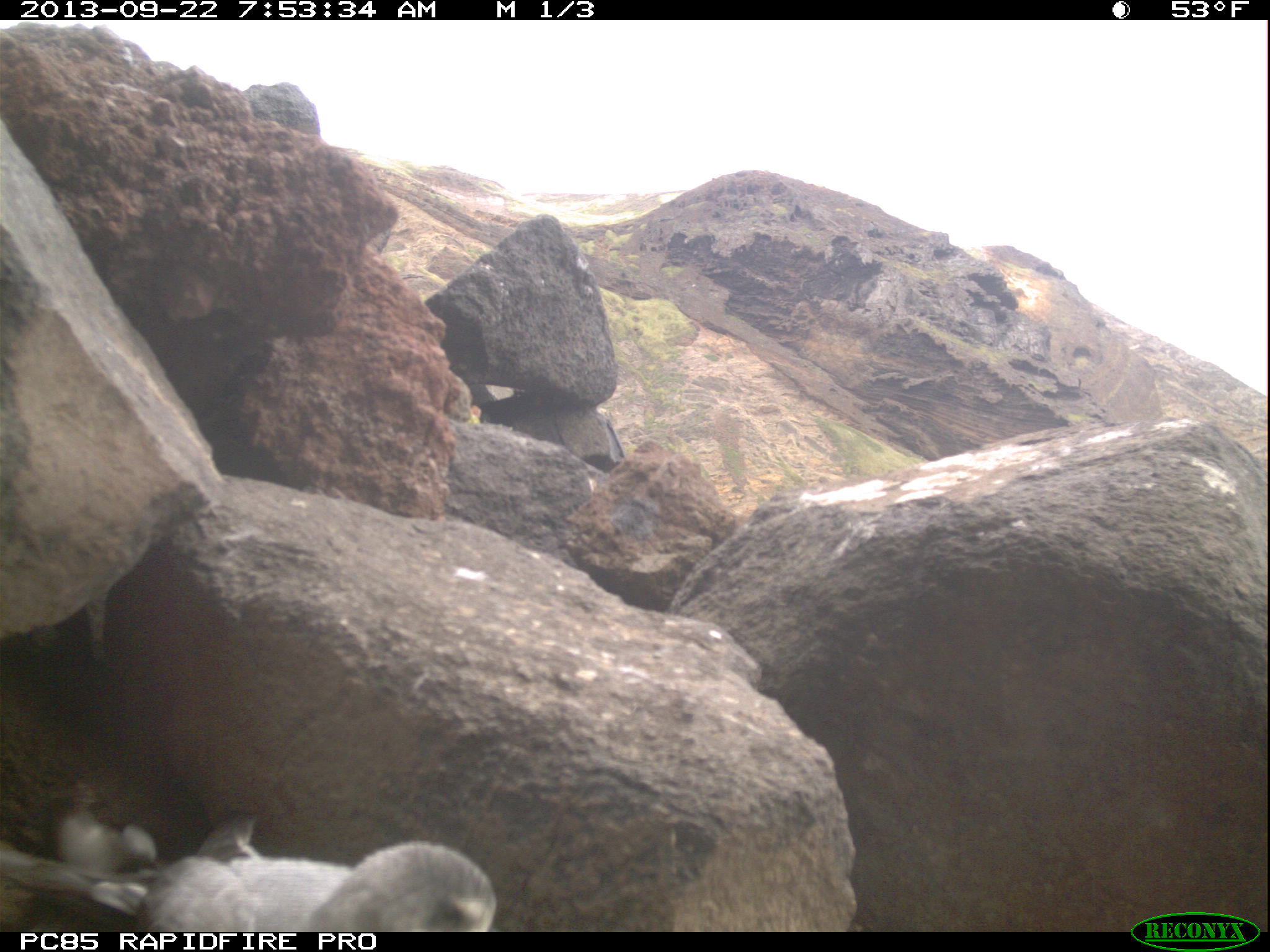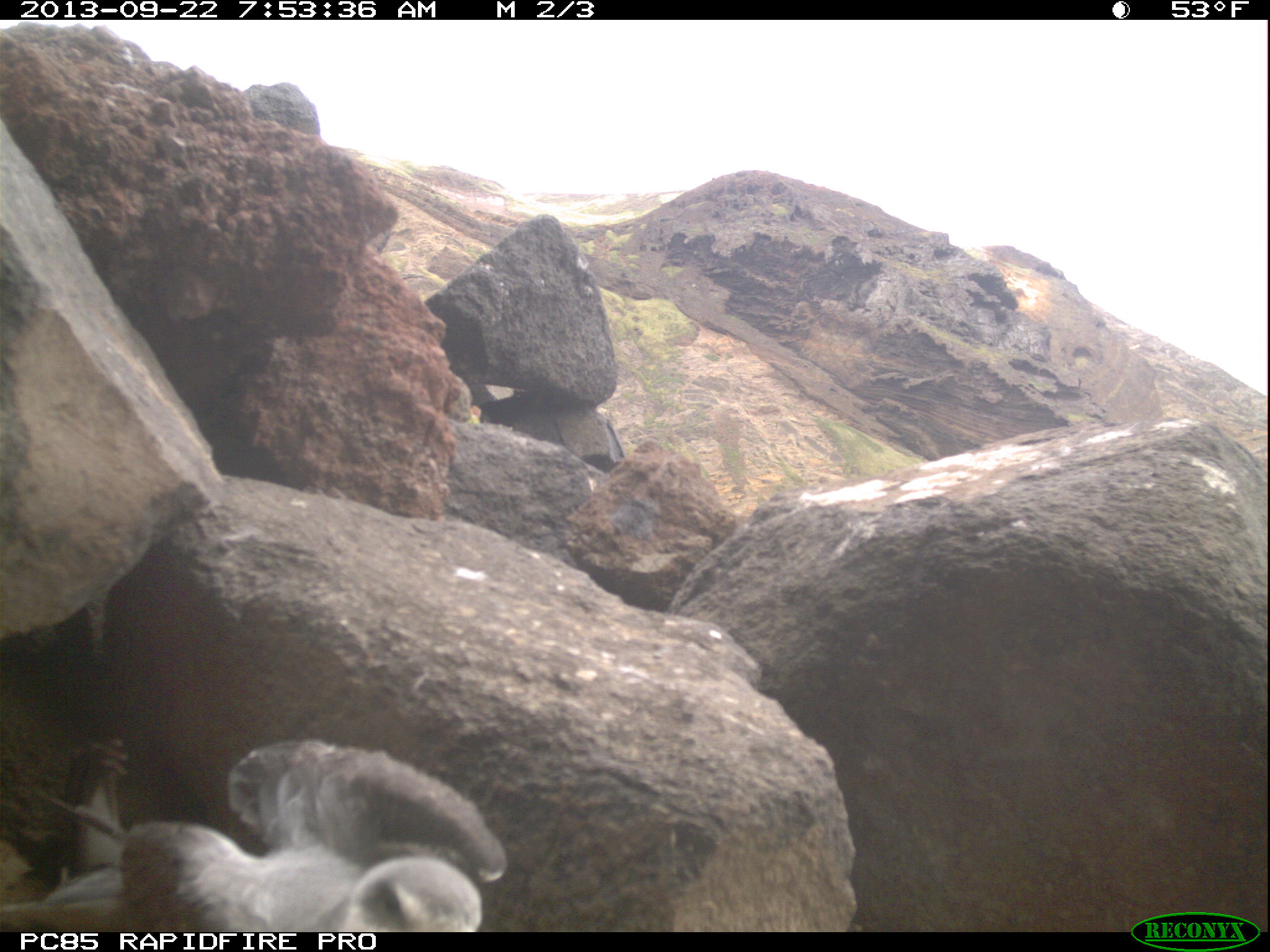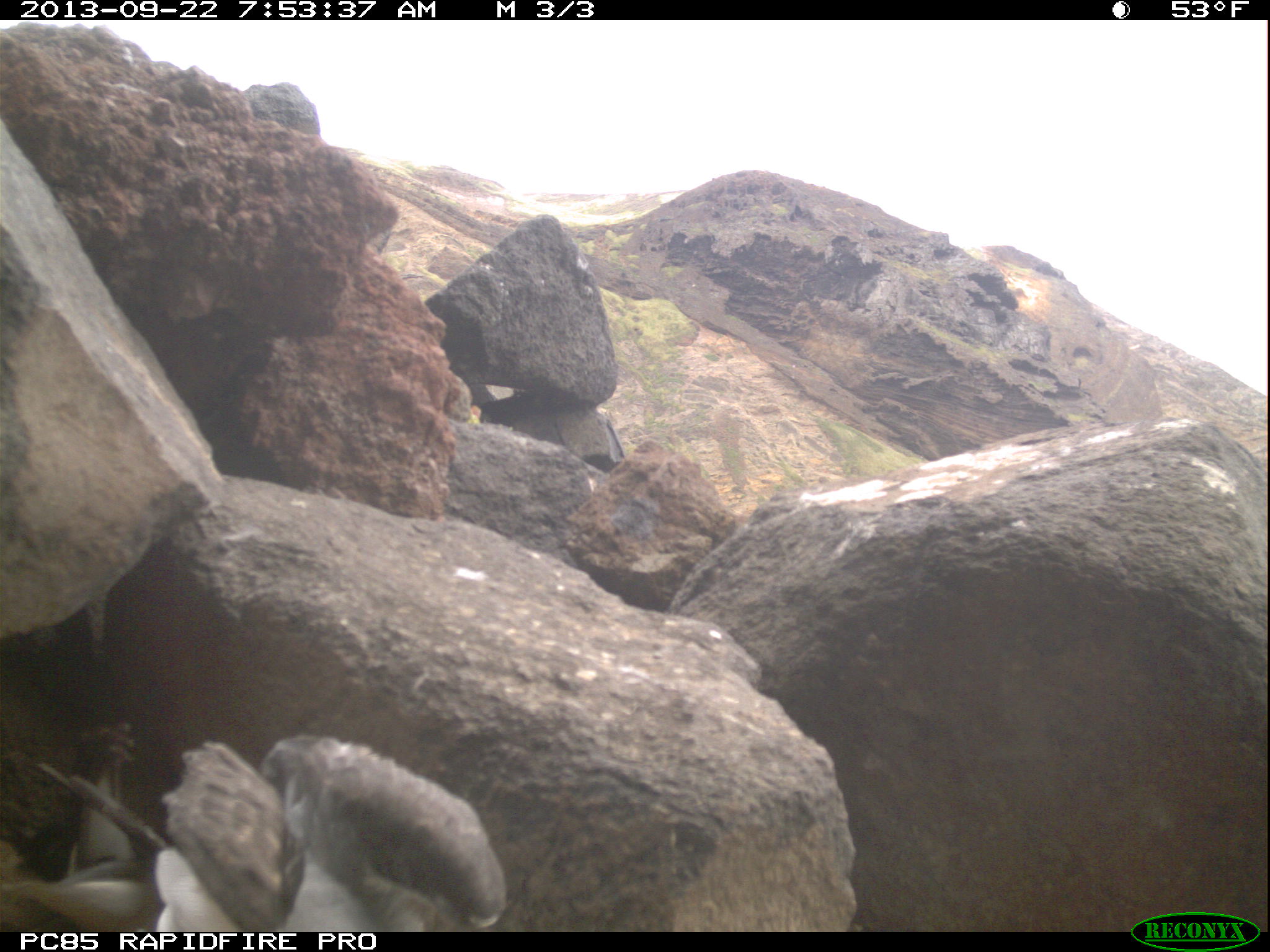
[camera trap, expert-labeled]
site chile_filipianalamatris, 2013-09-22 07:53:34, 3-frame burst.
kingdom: Animalia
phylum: Chordata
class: Aves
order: Procellariiformes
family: Procellariidae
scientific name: Procellariidae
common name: petrel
Petrel (Procellariidae).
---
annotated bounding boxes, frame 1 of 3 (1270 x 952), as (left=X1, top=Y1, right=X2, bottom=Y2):
petrel: (left=56, top=813, right=486, bottom=932)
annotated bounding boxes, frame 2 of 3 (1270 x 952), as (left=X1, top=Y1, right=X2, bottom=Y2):
petrel: (left=9, top=760, right=492, bottom=932); (left=219, top=738, right=500, bottom=900)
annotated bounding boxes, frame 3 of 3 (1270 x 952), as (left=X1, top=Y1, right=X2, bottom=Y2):
petrel: (left=0, top=730, right=509, bottom=930)